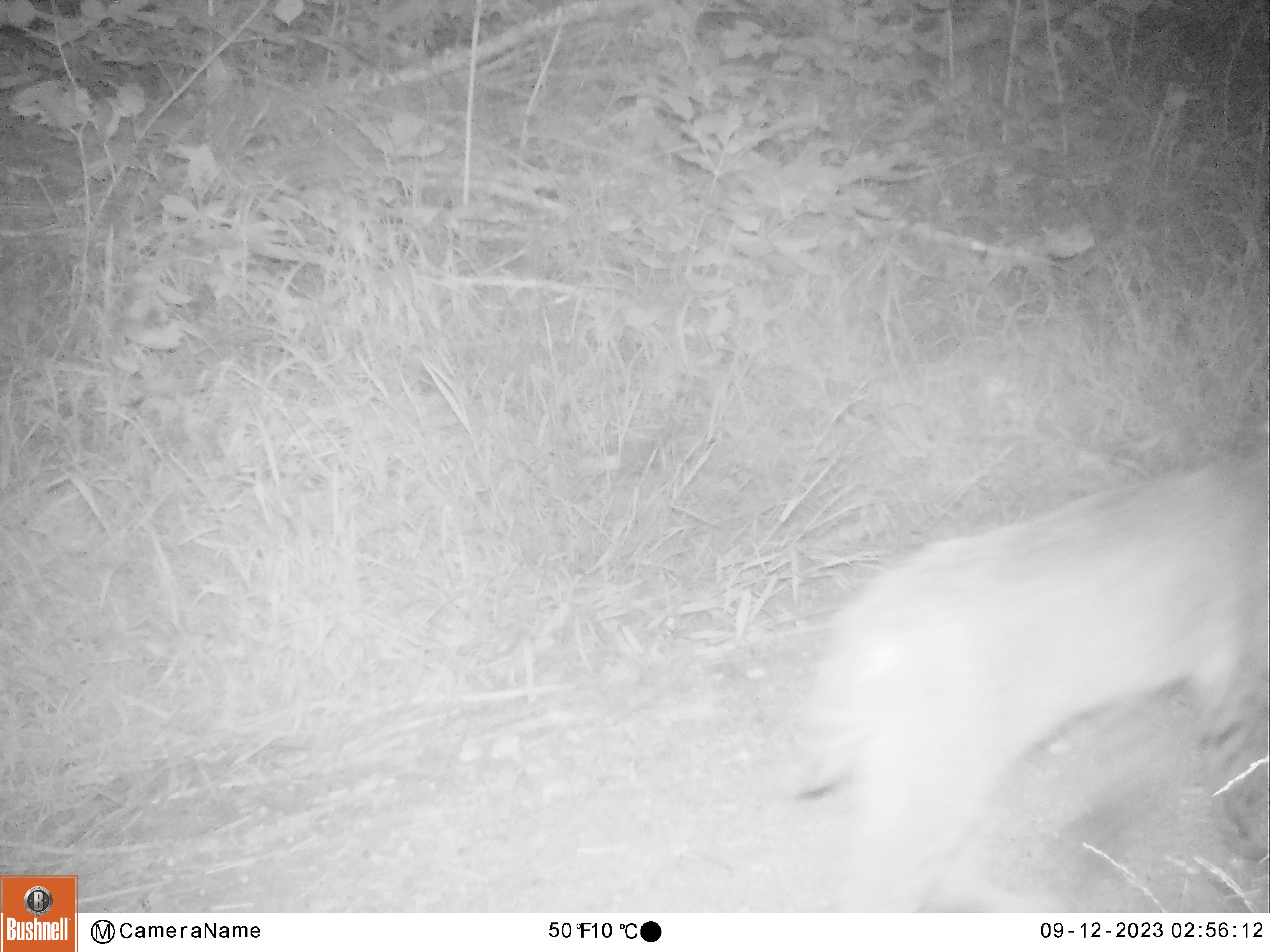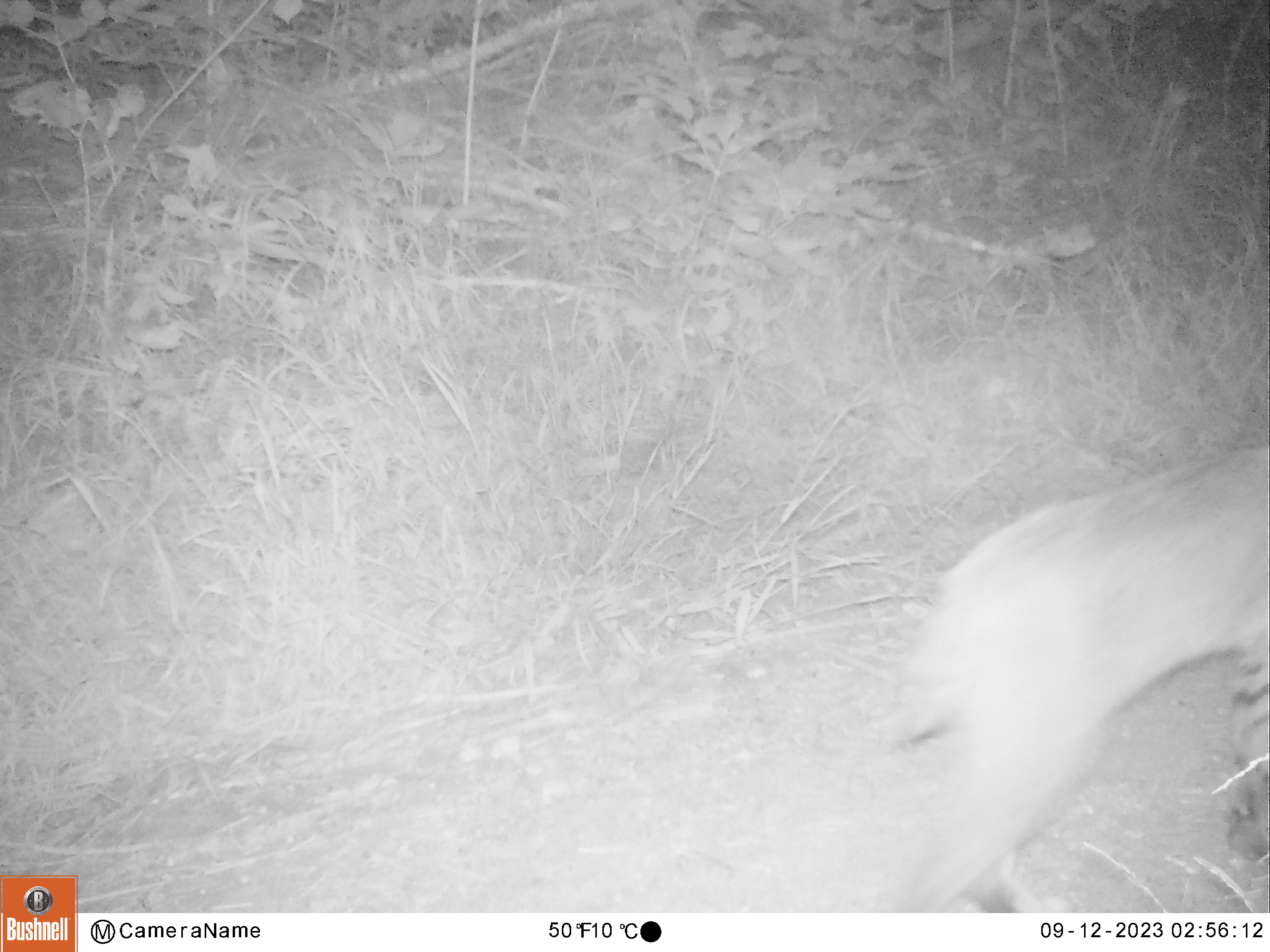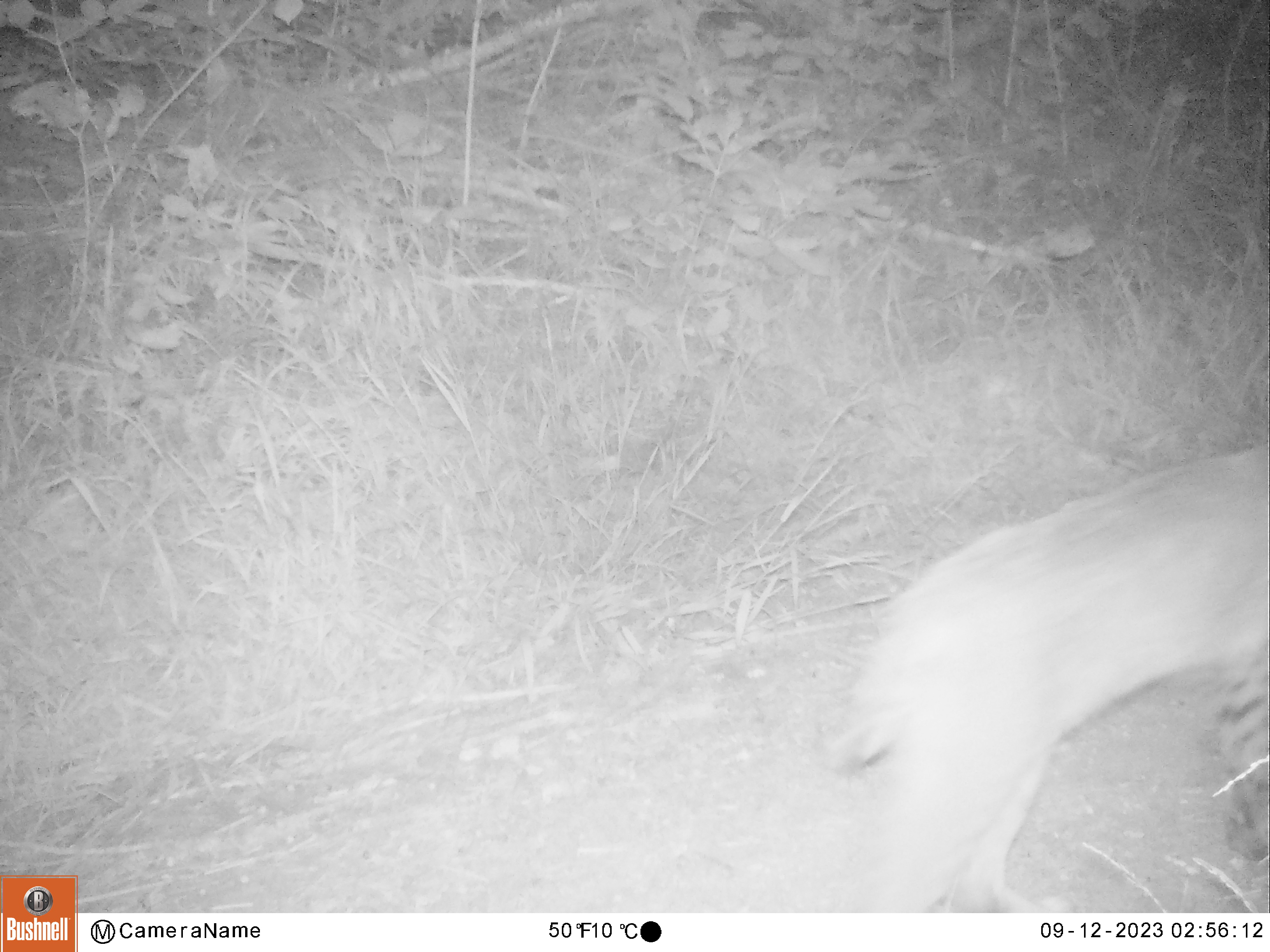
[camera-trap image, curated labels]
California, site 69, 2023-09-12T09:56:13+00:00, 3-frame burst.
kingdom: Animalia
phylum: Chordata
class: Mammalia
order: Carnivora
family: Felidae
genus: Lynx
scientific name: Lynx rufus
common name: bobcat